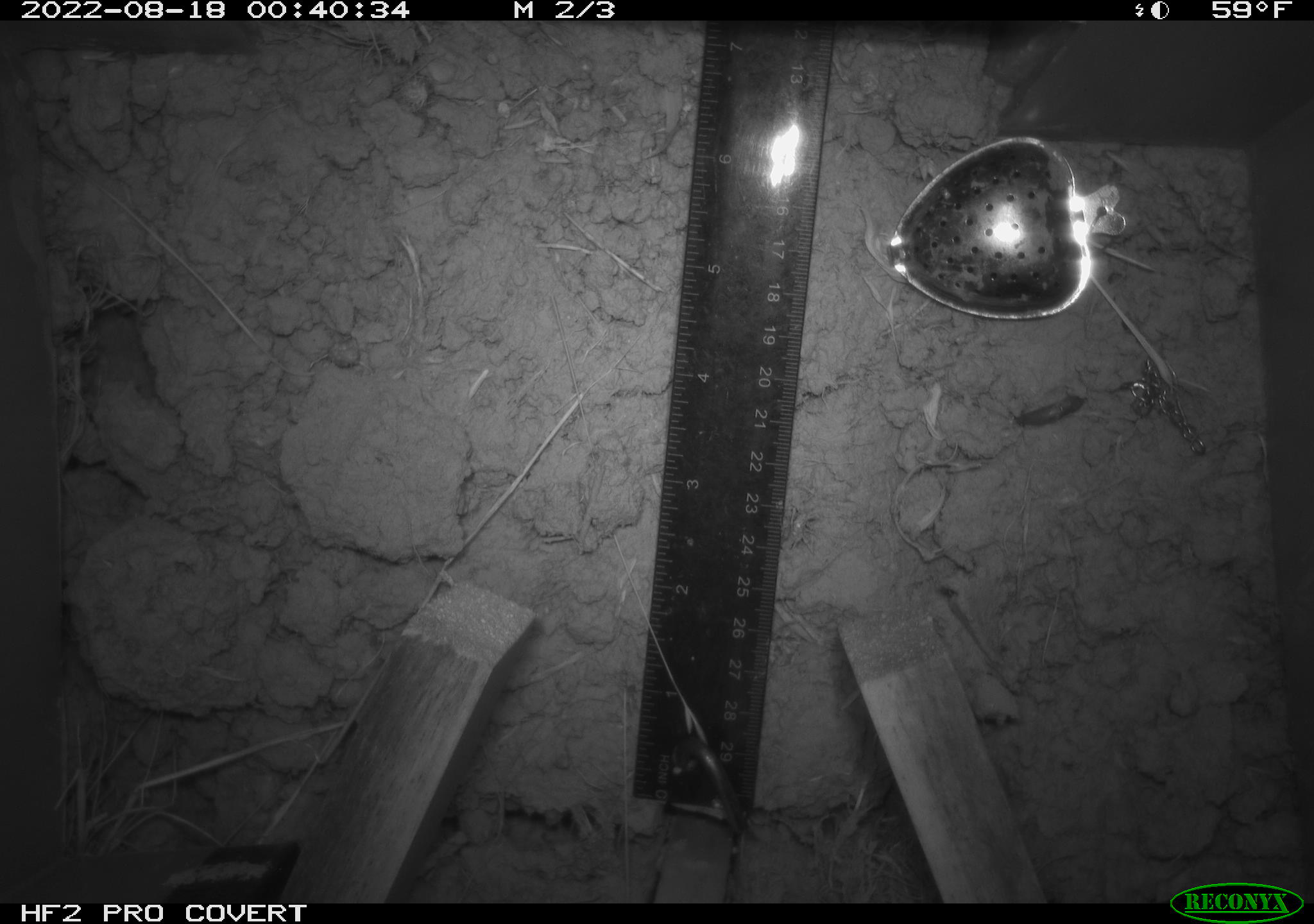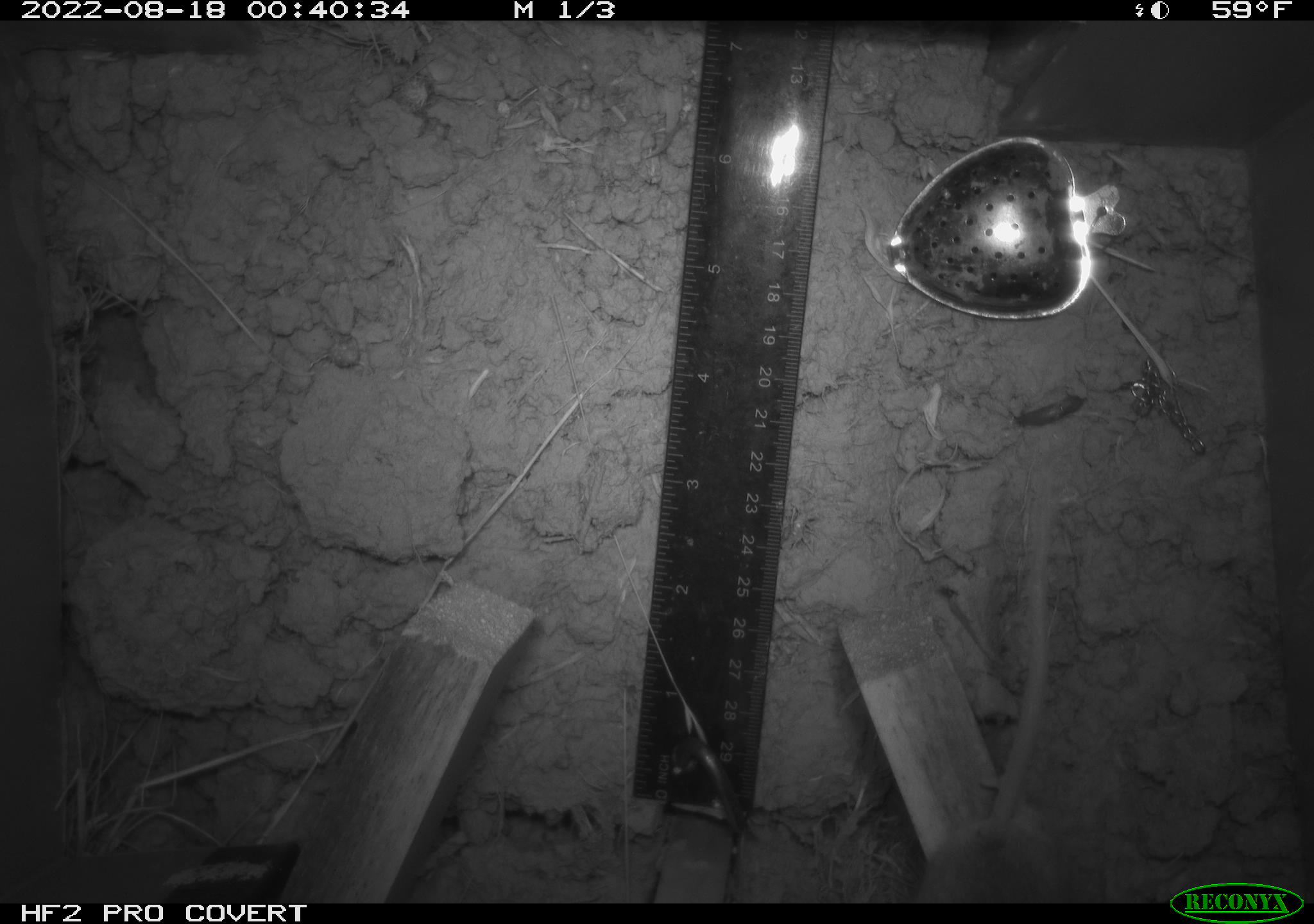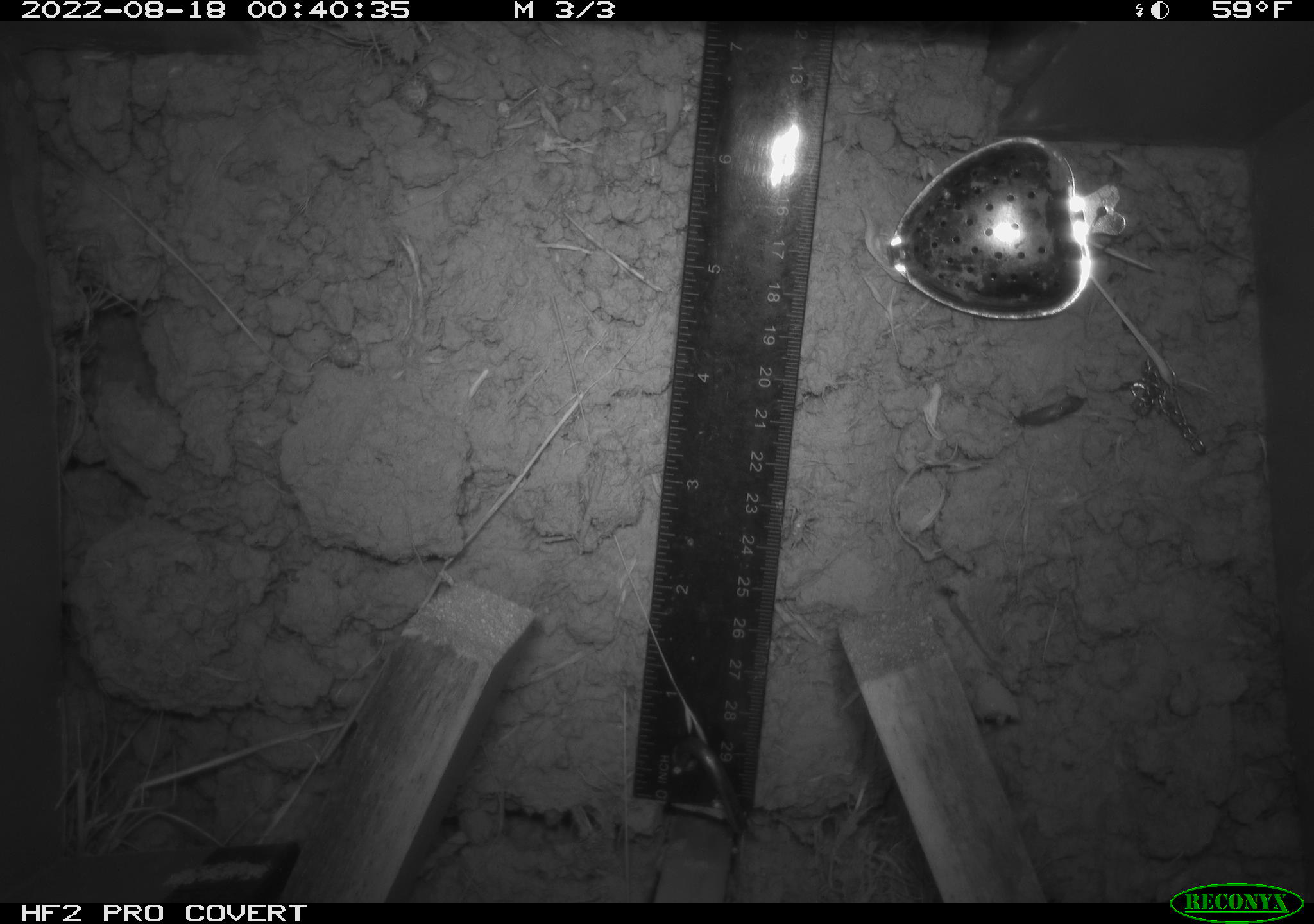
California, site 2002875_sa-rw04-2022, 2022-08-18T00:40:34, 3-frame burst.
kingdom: Animalia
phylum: Chordata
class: Mammalia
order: Rodentia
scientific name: Rodentia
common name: mouse species